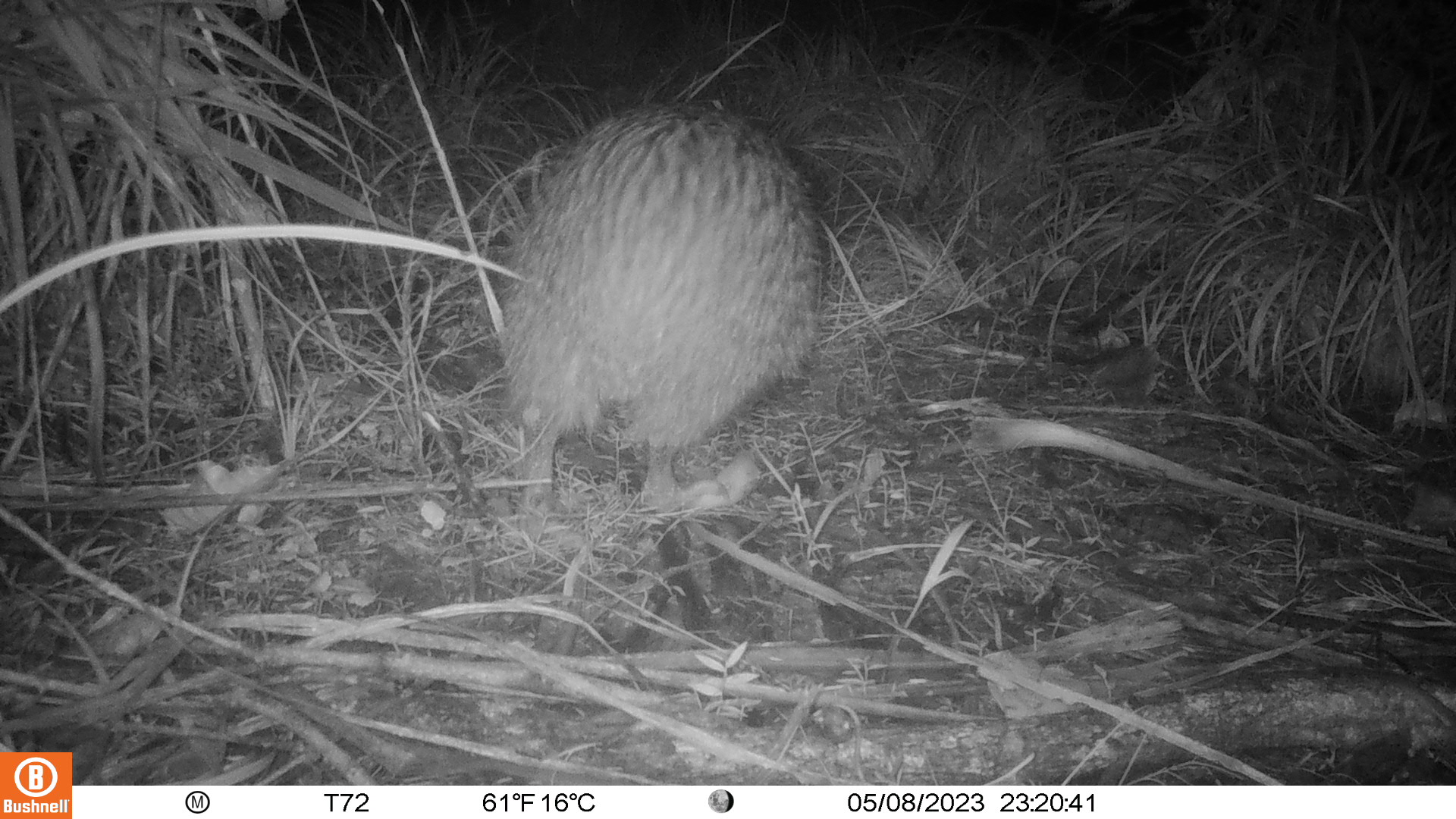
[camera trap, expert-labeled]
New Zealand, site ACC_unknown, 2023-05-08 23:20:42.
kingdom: Animalia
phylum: Chordata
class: Aves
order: Apterygiformes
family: Apterygidae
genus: Apteryx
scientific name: Apteryx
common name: kiwi